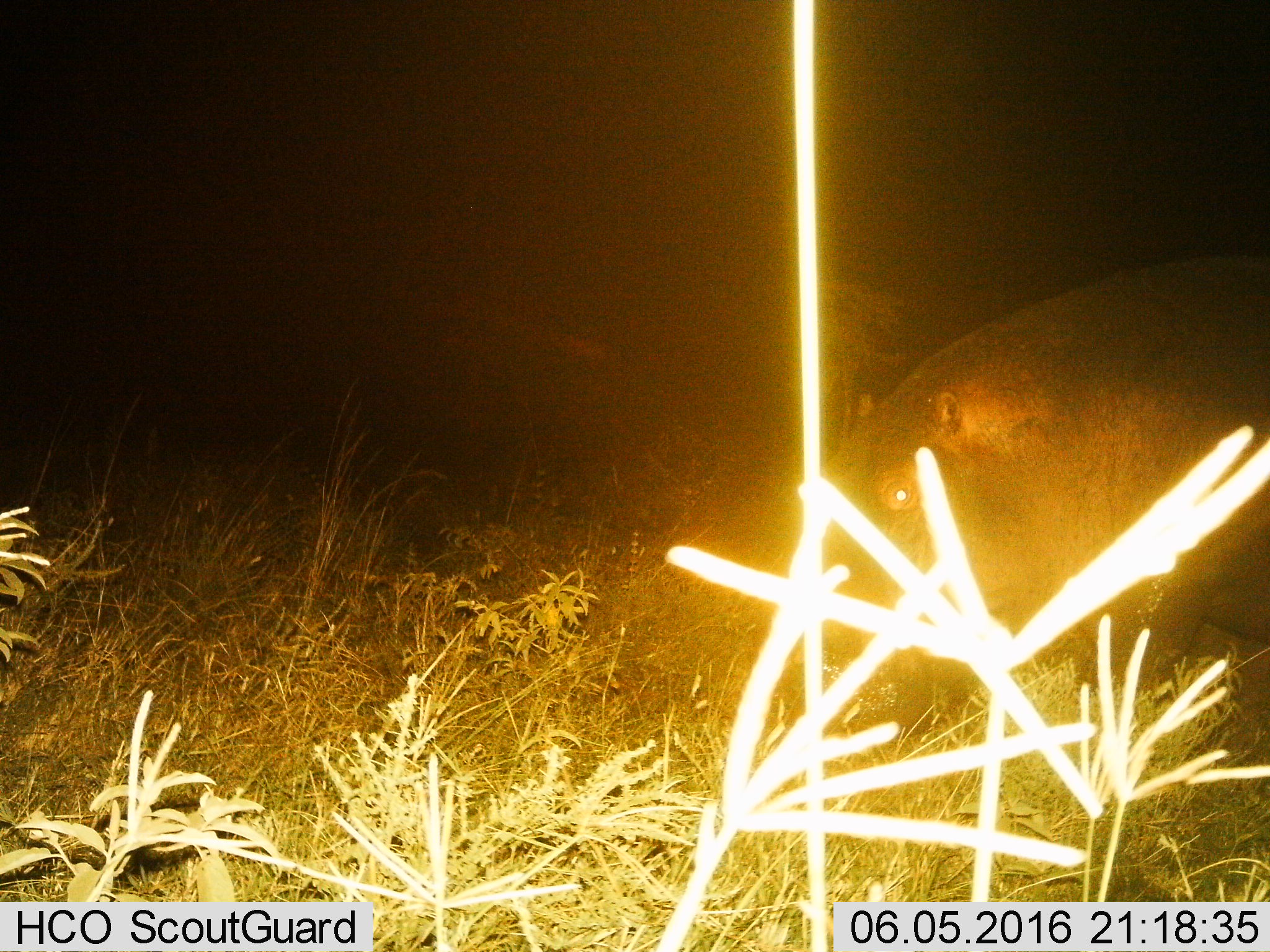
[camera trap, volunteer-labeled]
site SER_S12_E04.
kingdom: Animalia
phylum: Chordata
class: Mammalia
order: Artiodactyla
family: Hippopotamidae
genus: Hippopotamus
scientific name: Hippopotamus amphibius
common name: hippopotamus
Hippopotamus (Hippopotamus amphibius), count 1. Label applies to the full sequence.